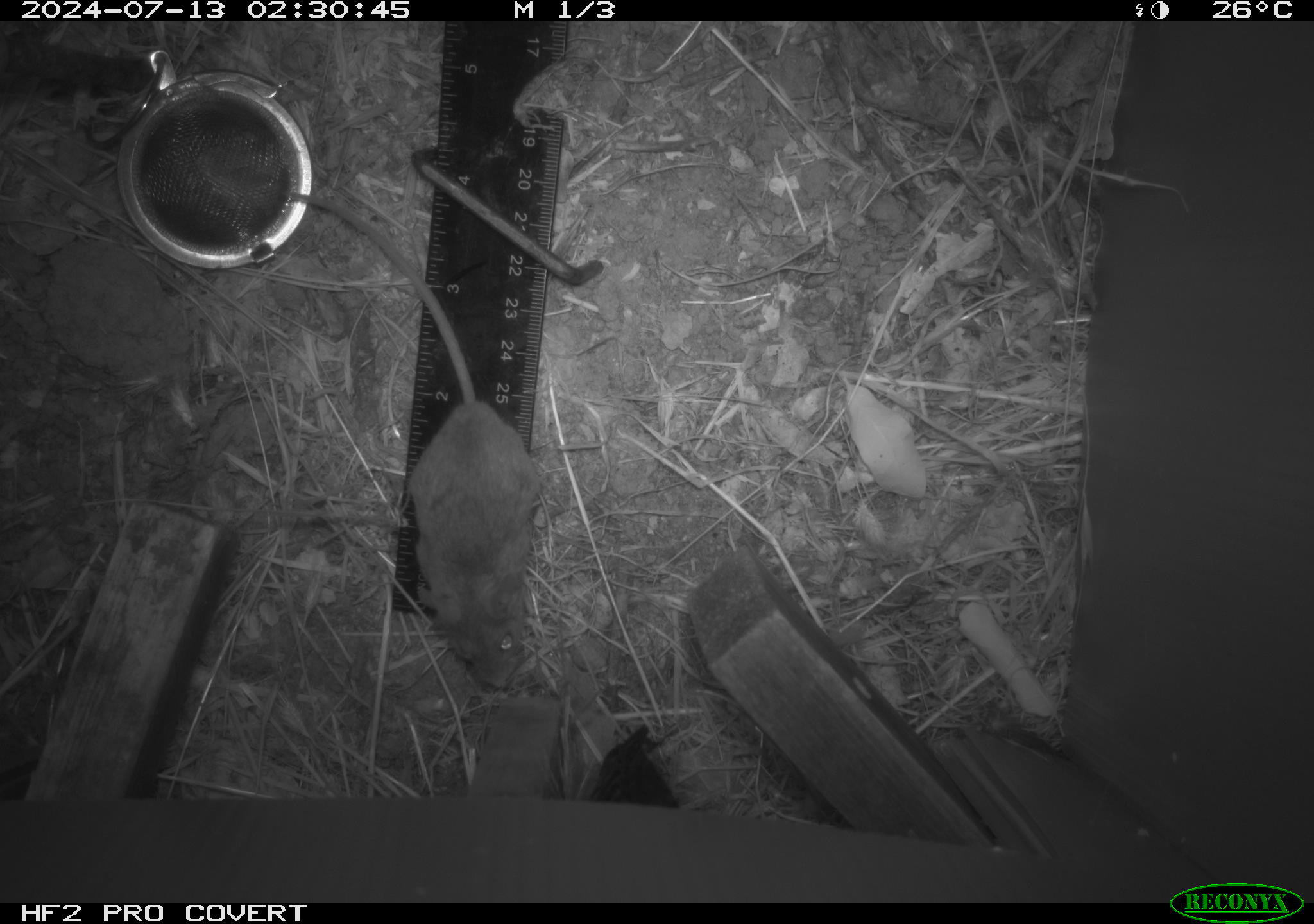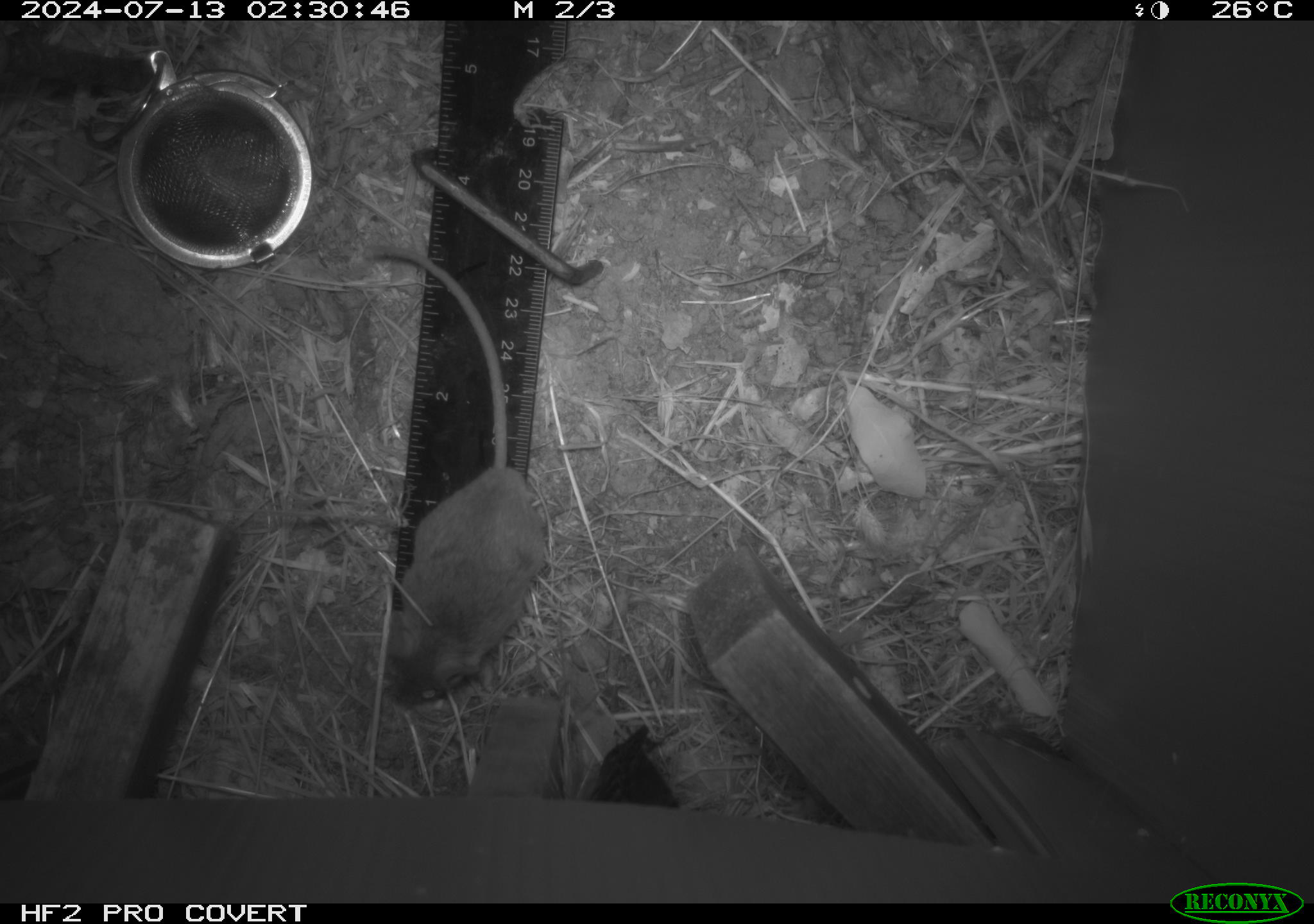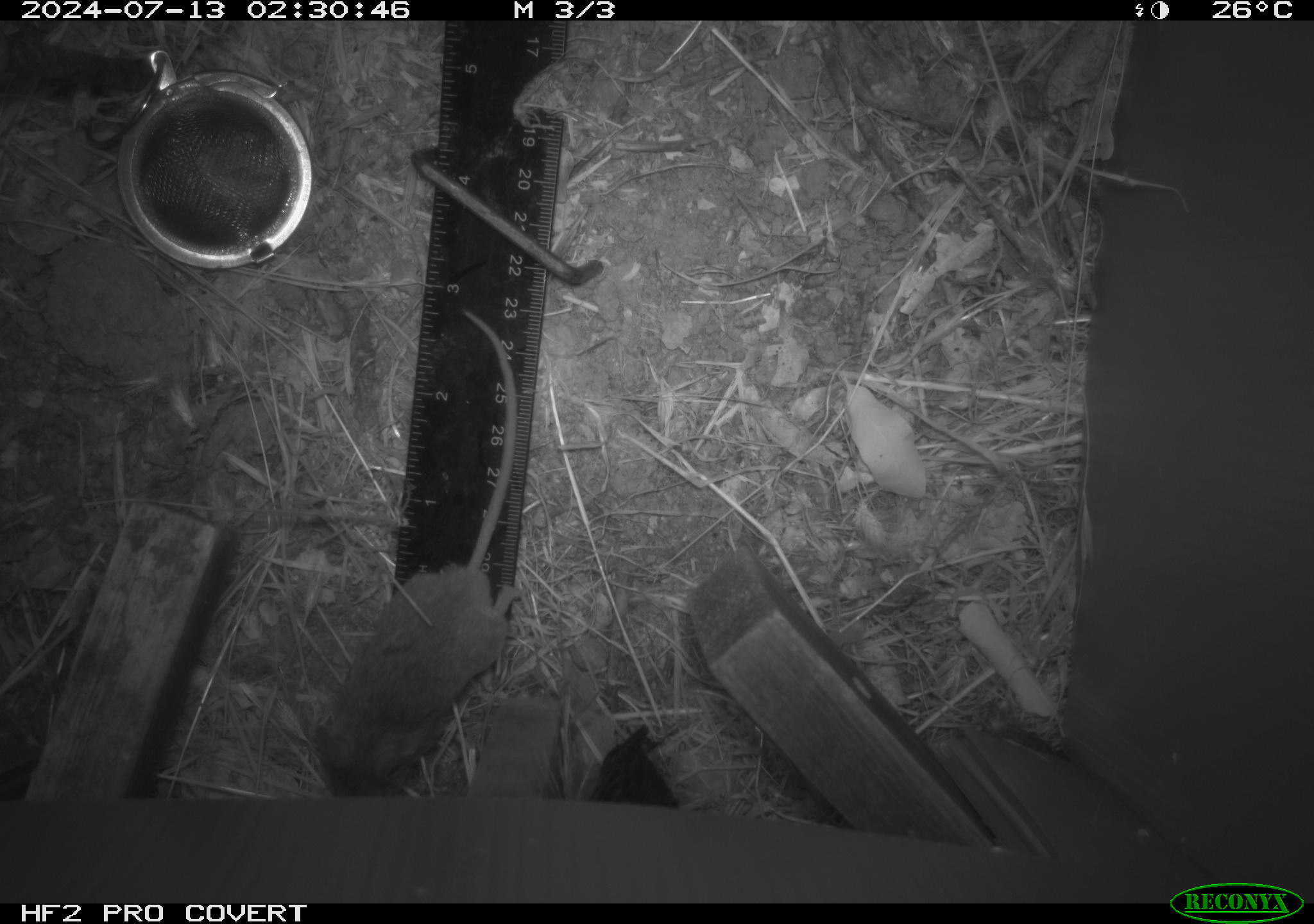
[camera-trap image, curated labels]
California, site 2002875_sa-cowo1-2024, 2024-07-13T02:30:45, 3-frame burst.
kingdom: Animalia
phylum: Chordata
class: Mammalia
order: Rodentia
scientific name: Rodentia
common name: mouse species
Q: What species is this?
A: Mouse species (Rodentia).